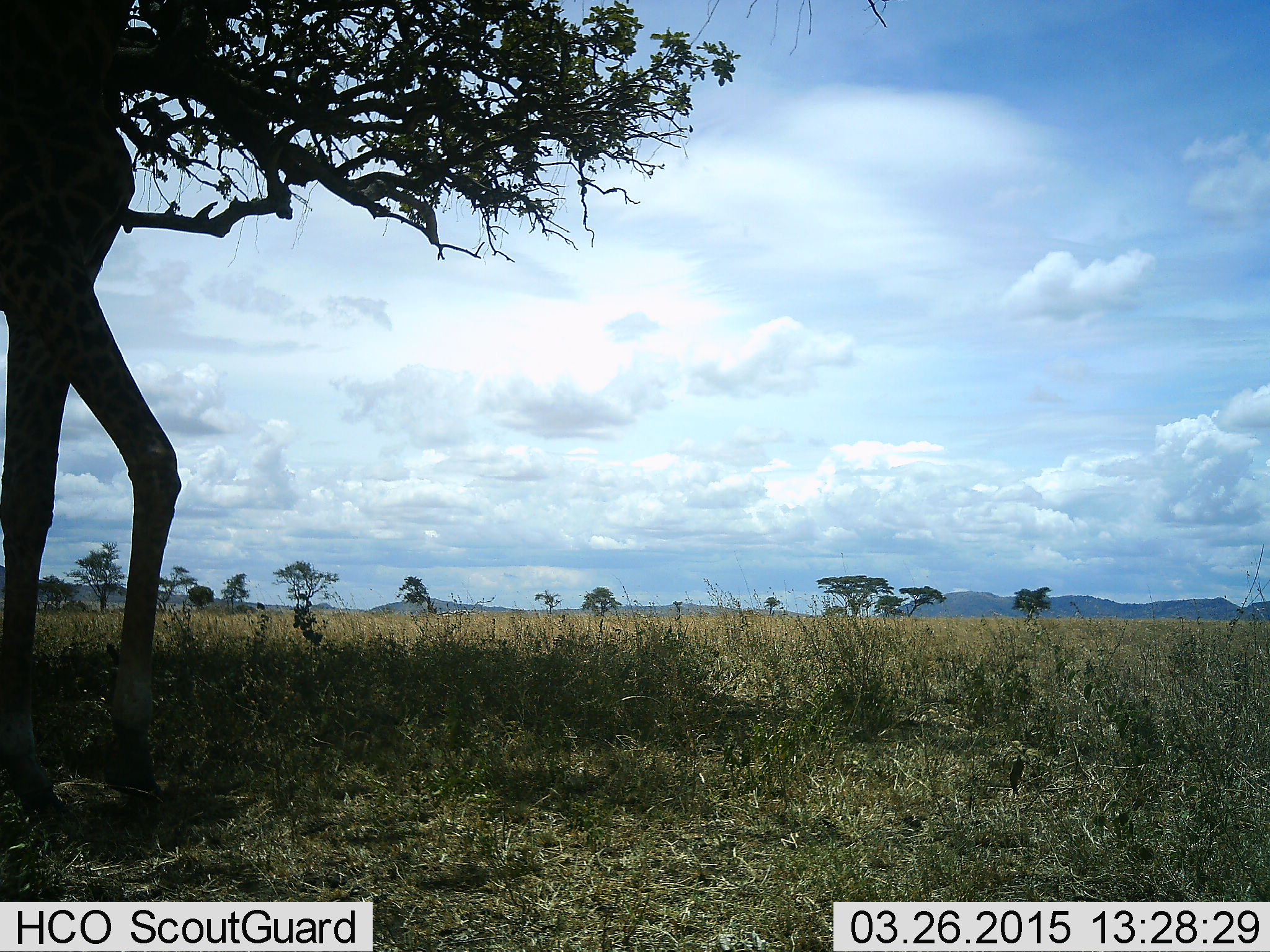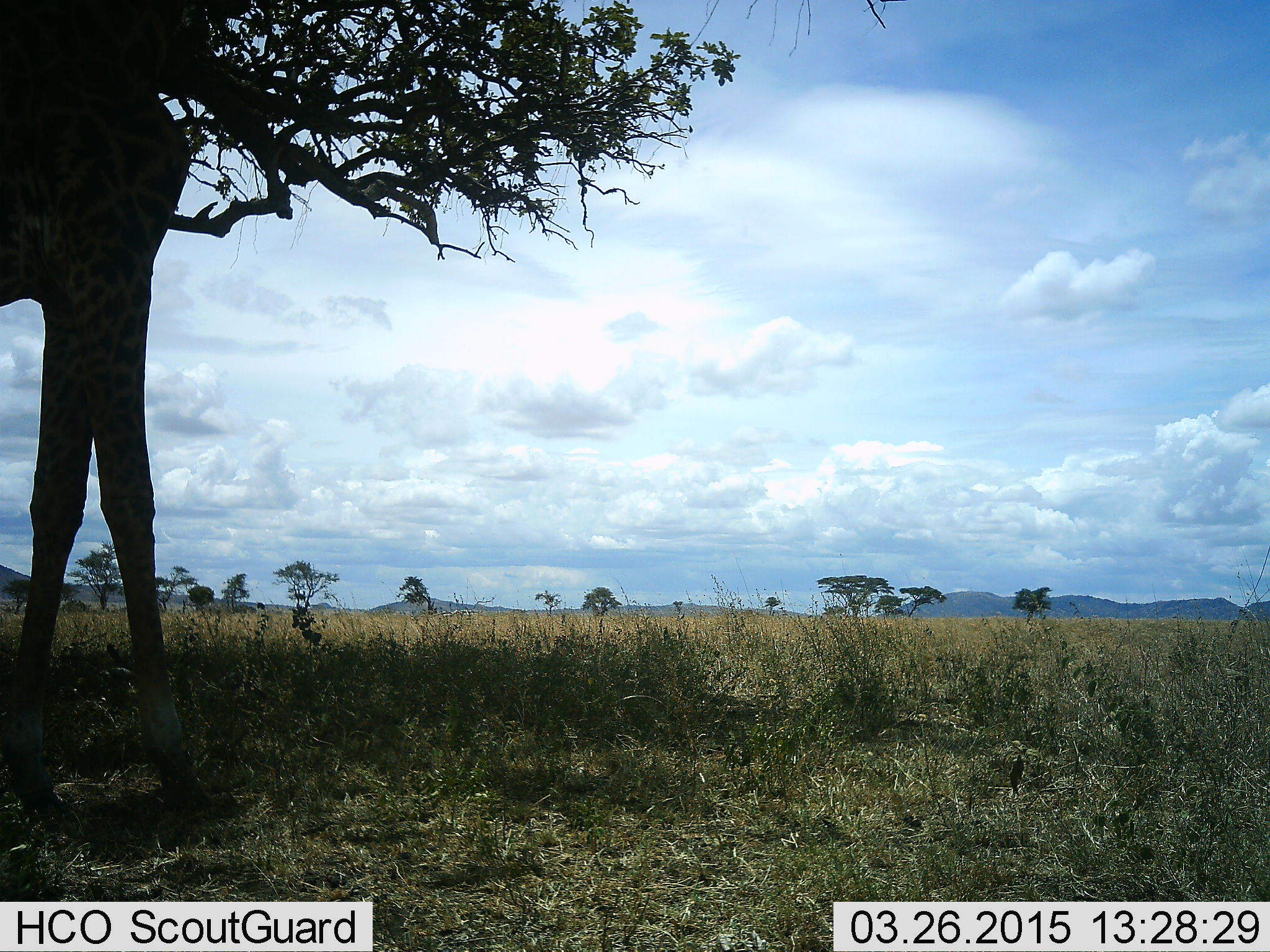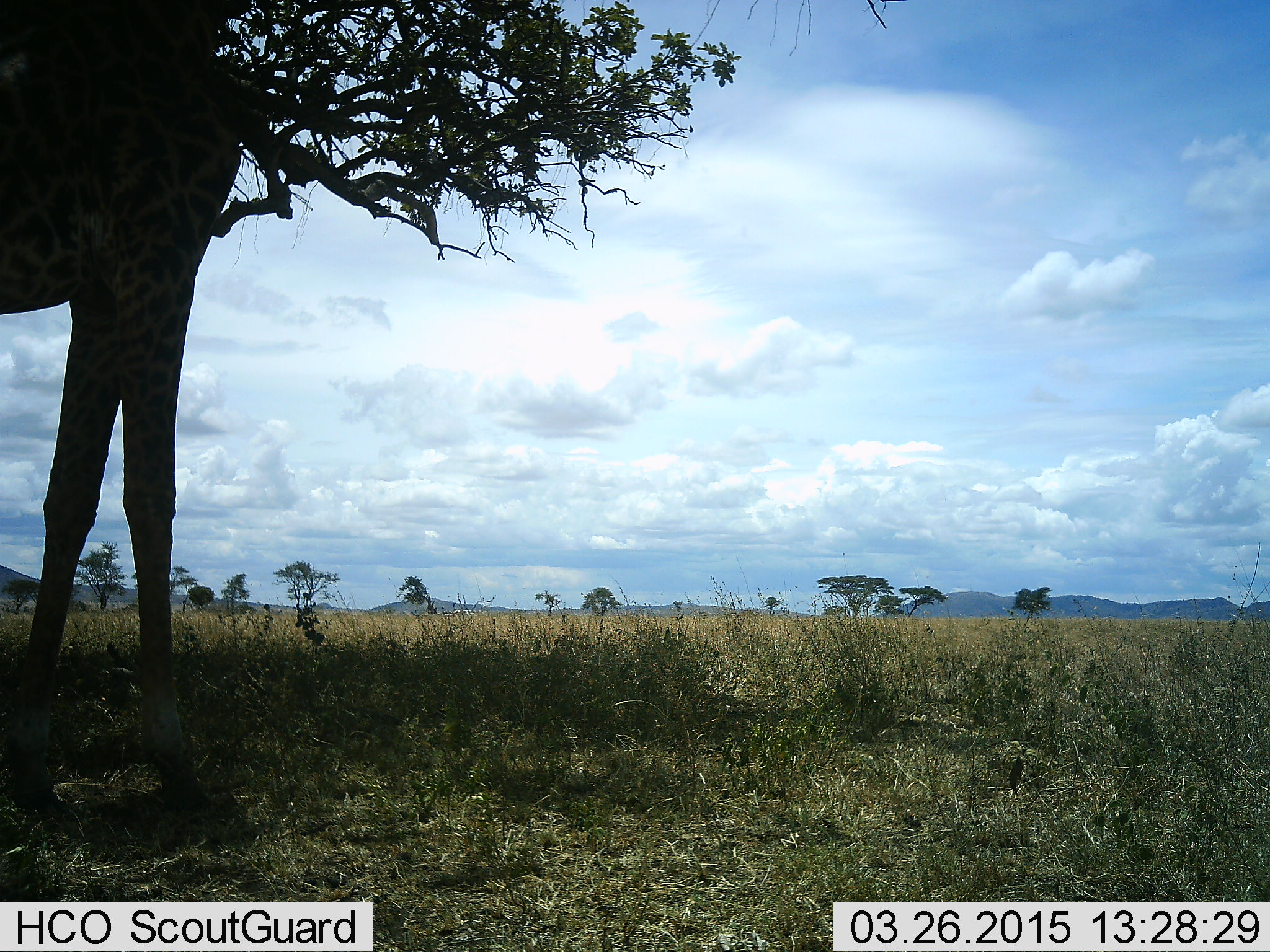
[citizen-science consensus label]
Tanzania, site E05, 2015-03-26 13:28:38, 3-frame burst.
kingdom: Animalia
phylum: Chordata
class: Mammalia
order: Artiodactyla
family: Giraffidae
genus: Giraffa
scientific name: Giraffa camelopardalis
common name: giraffe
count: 1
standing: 60%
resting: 0%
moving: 50%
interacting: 0%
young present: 0%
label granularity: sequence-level